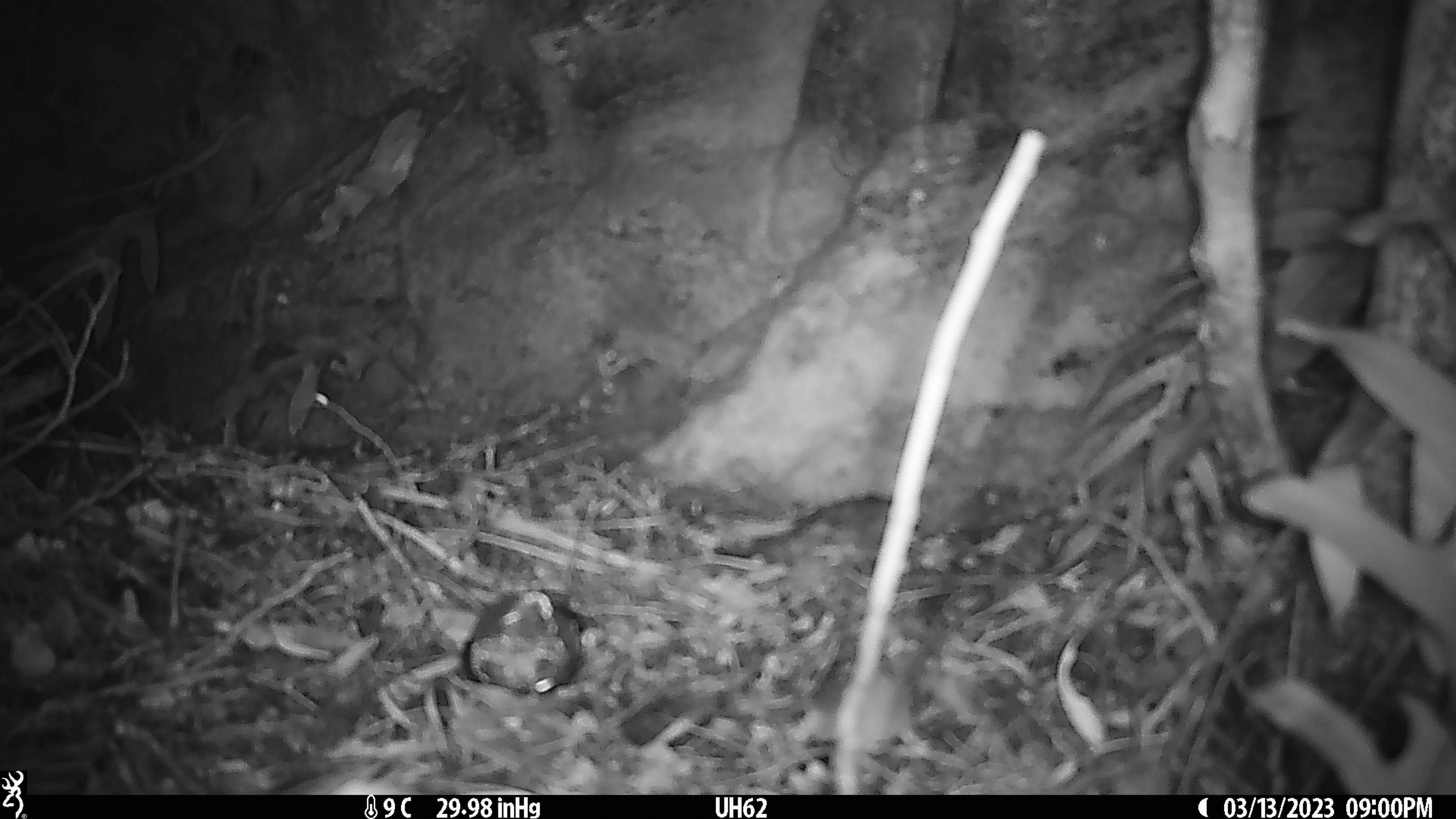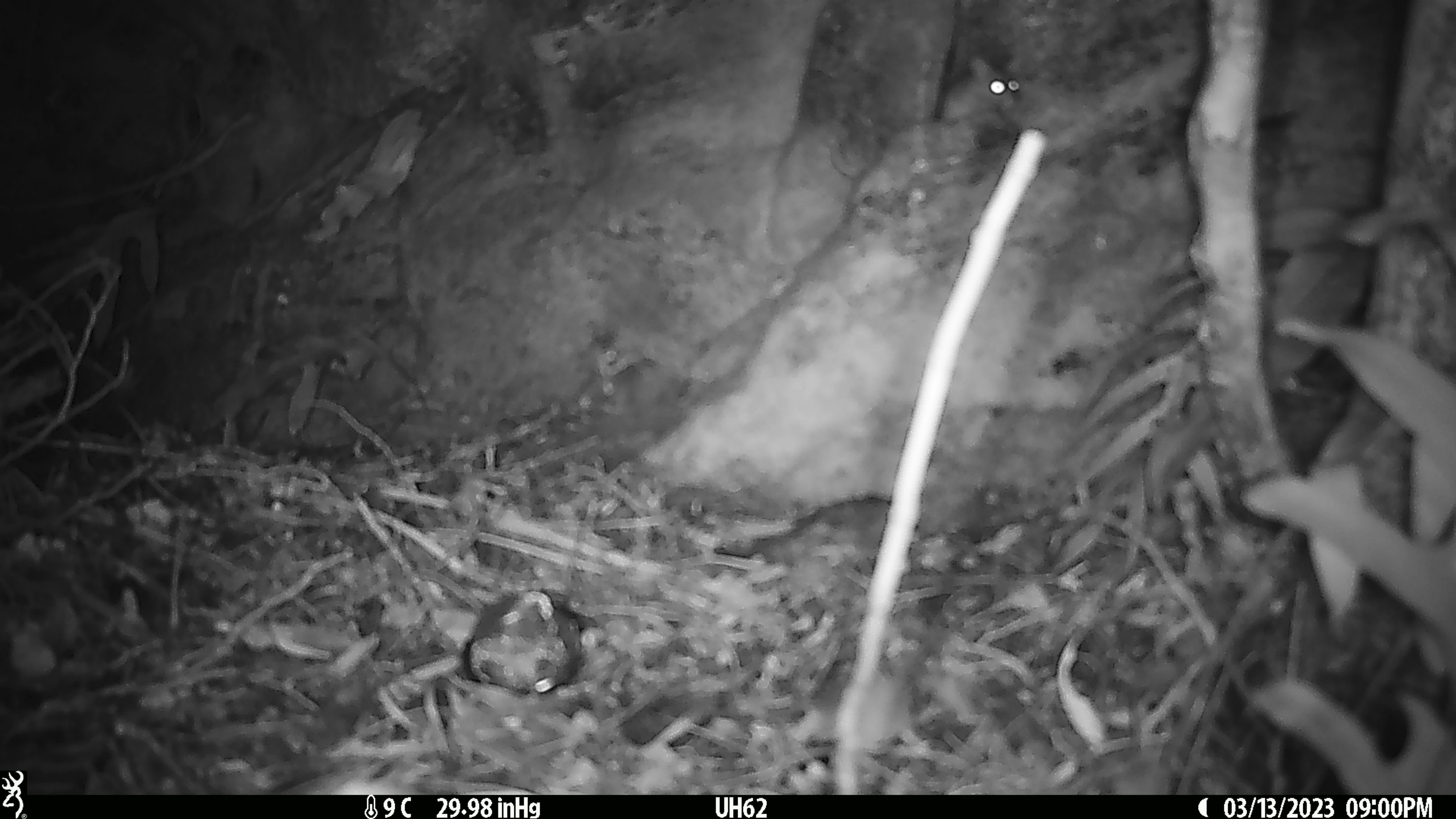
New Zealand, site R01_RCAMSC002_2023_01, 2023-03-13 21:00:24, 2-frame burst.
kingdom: Animalia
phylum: Chordata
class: Mammalia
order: Rodentia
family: Muridae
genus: Mus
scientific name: Mus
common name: mouse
Mouse (Mus).